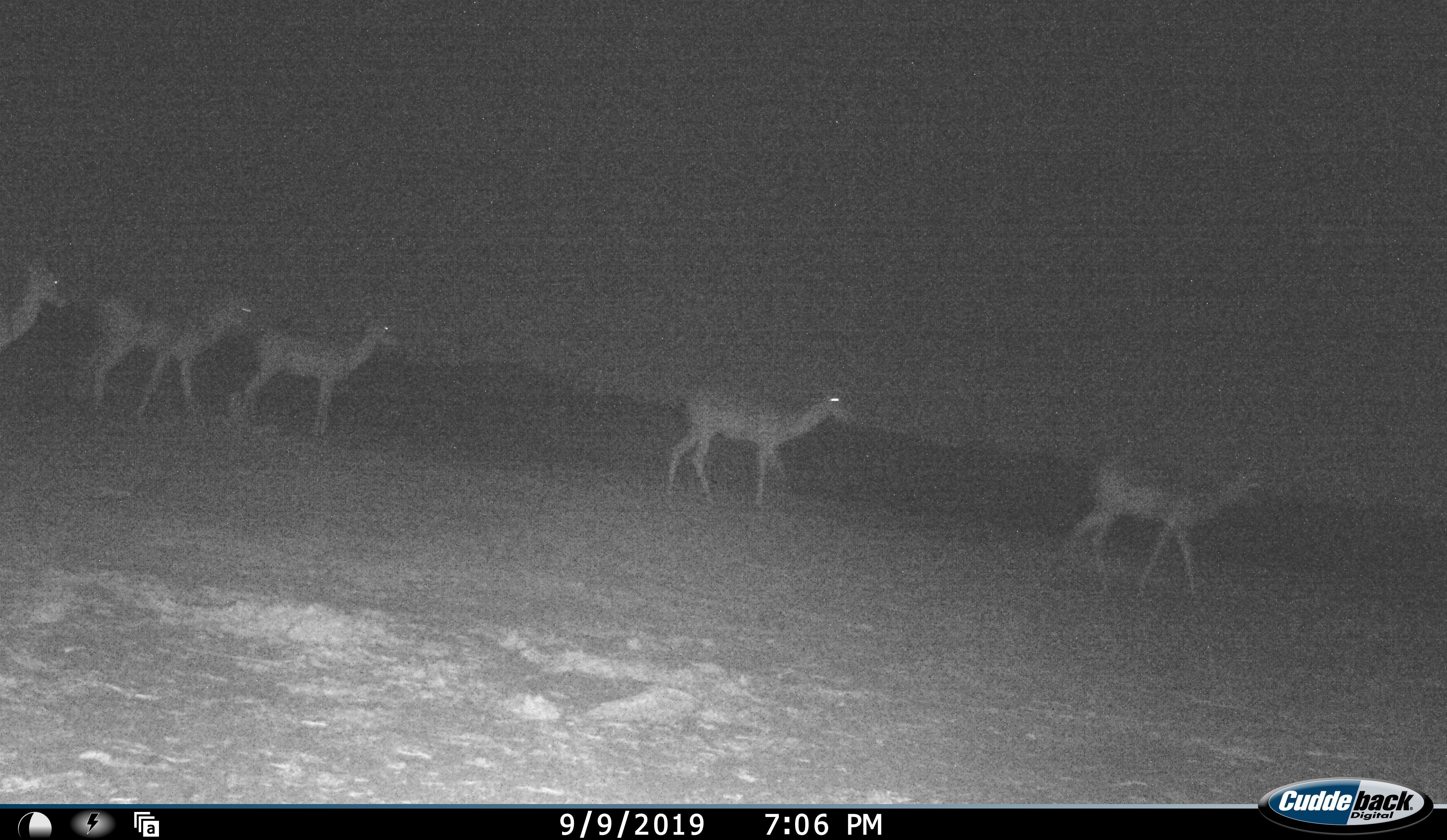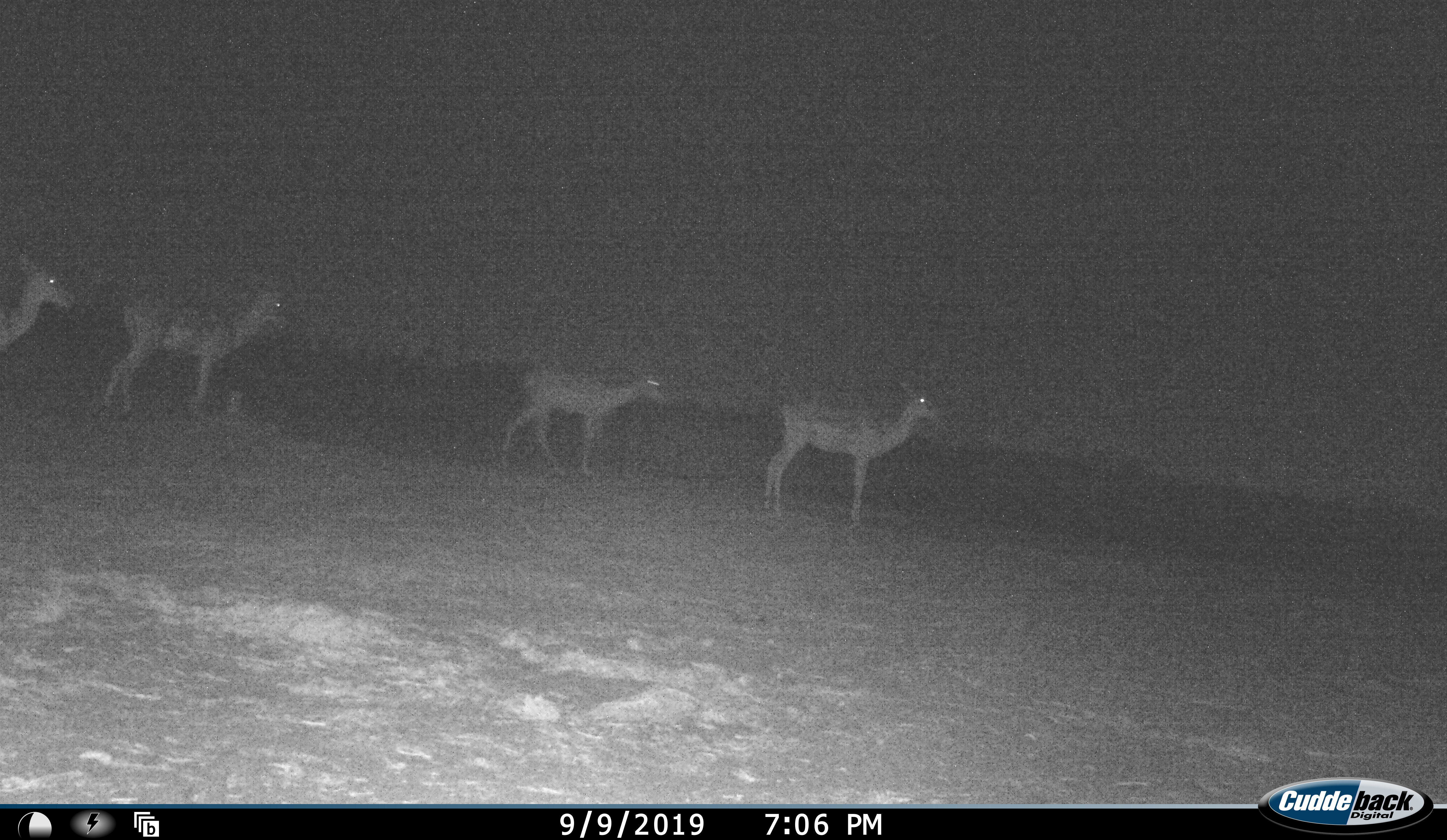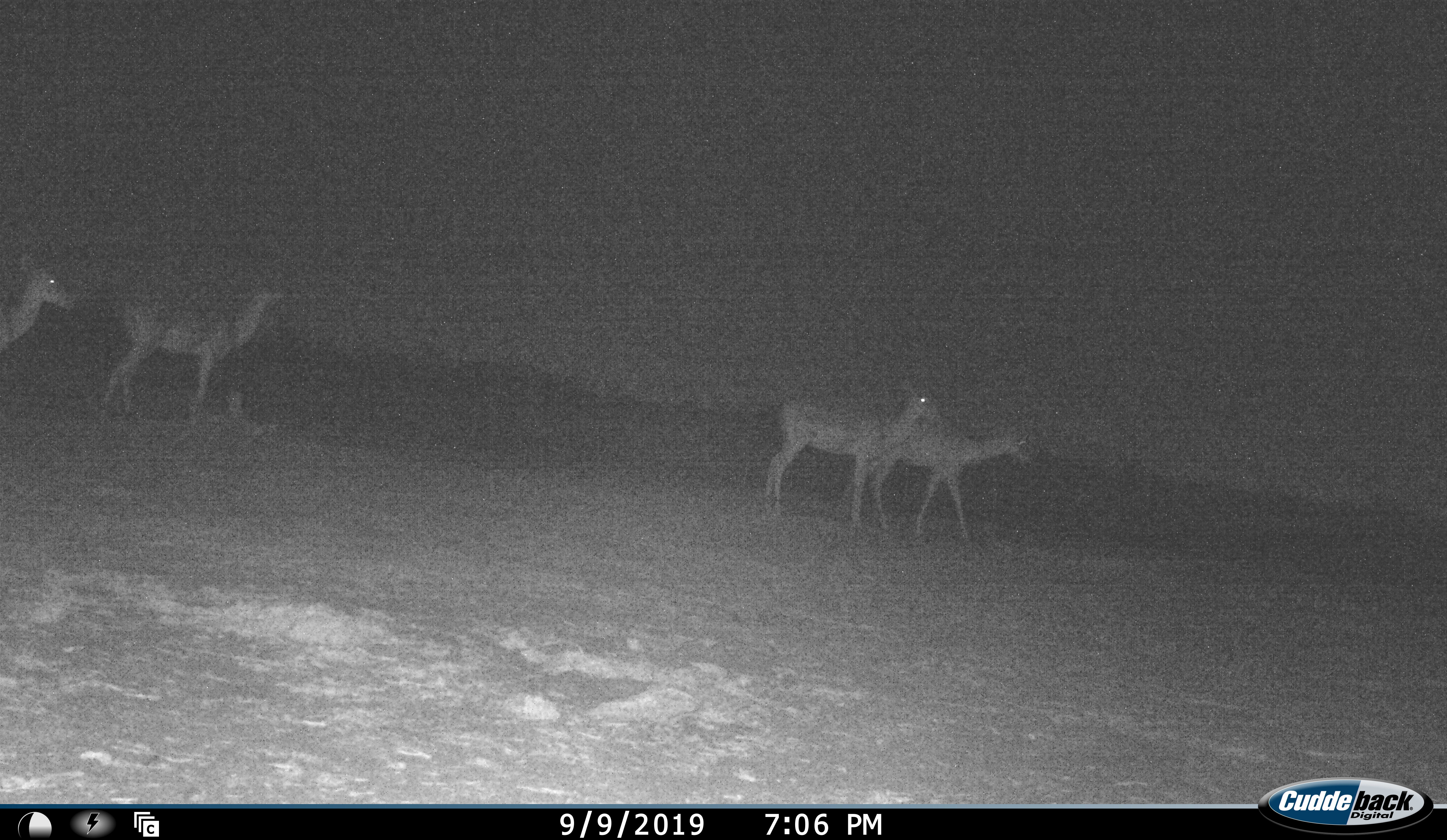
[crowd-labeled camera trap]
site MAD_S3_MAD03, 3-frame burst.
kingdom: Animalia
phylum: Chordata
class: Mammalia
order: Artiodactyla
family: Bovidae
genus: Aepyceros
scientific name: Aepyceros melampus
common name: impala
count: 5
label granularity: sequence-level